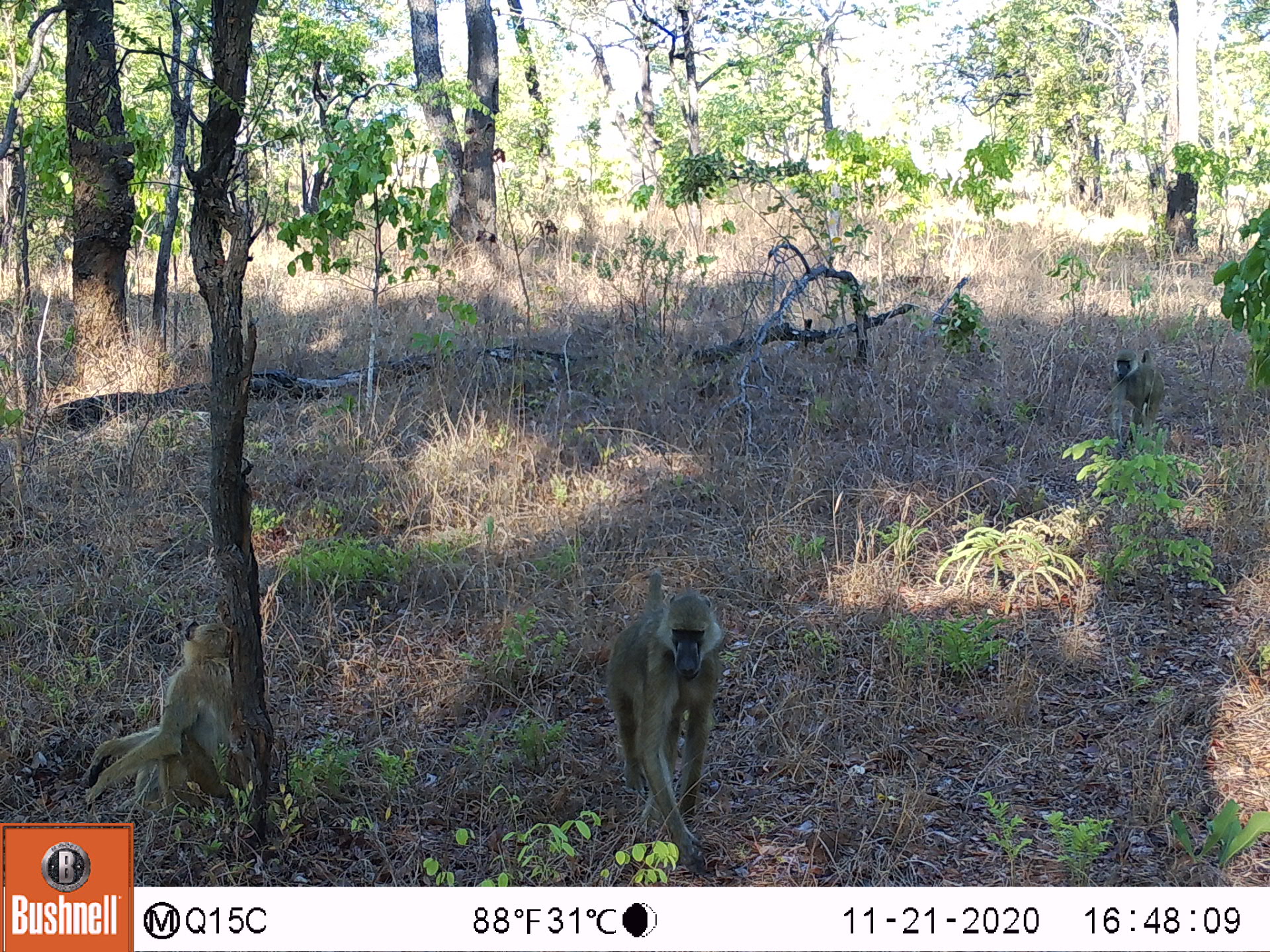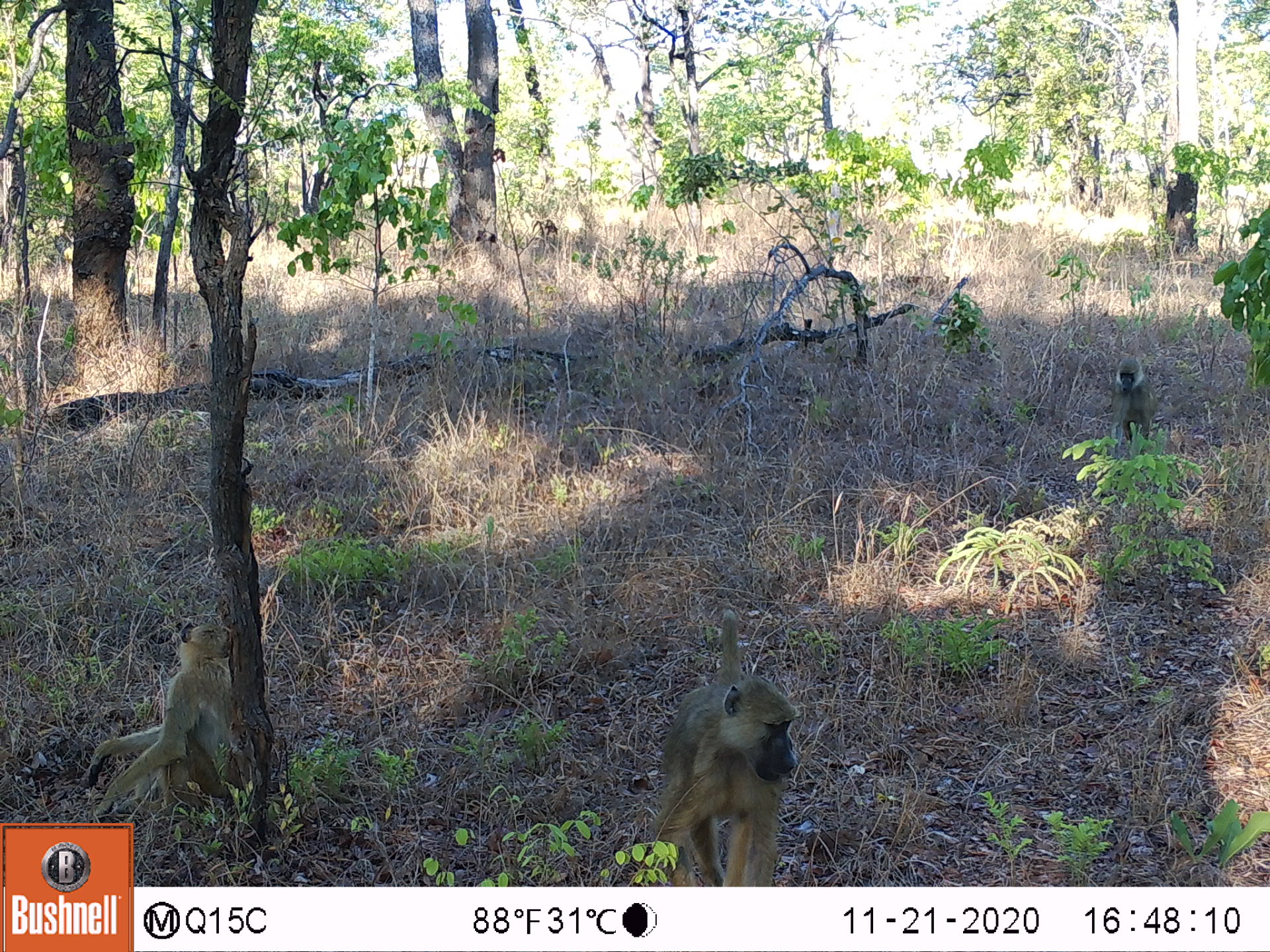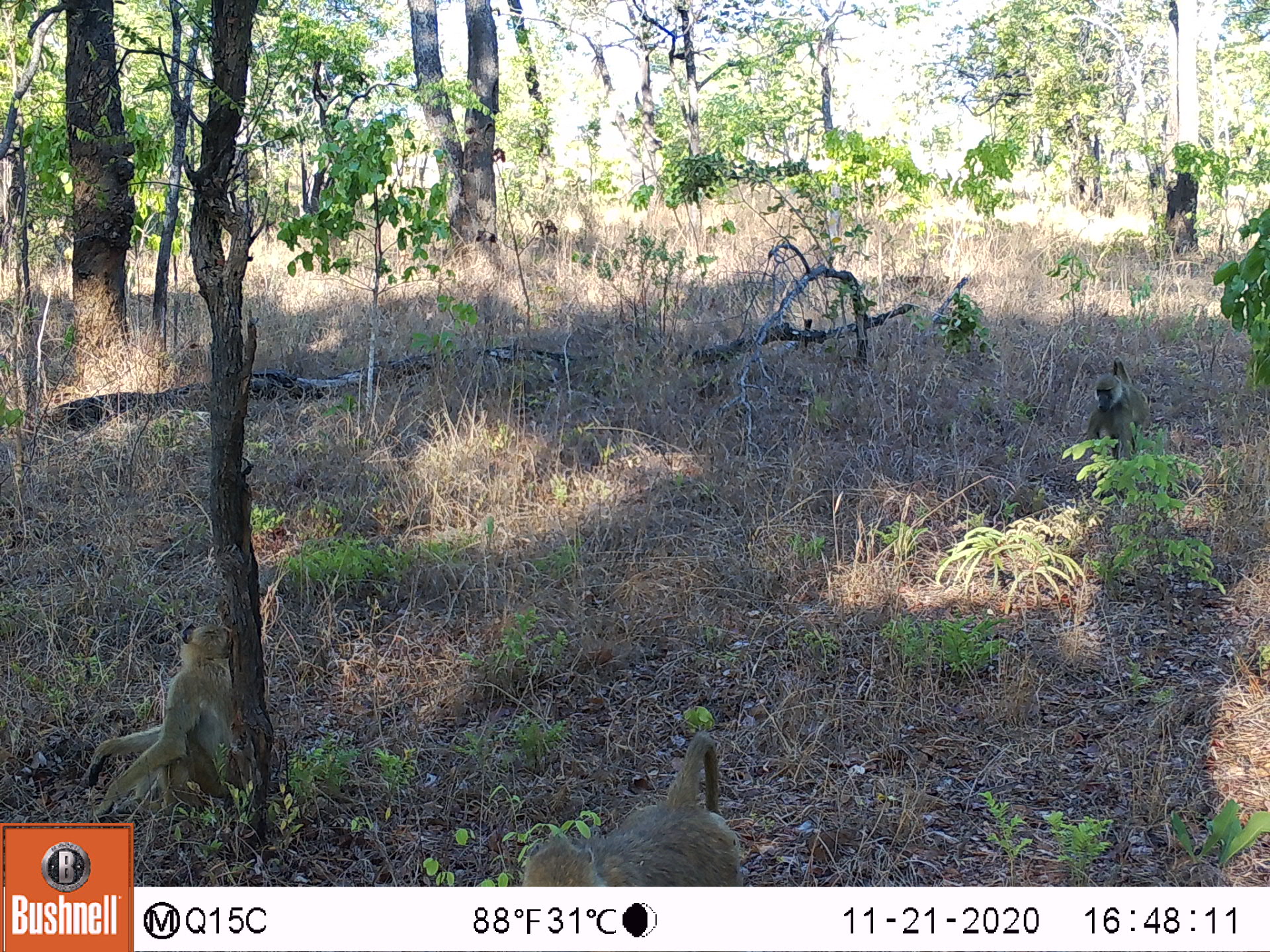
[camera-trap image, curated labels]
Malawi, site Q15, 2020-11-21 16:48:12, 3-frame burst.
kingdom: Animalia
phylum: Chordata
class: Mammalia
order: Primates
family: Cercopithecidae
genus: Papio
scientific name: Papio cynocephalus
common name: yellow baboon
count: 3